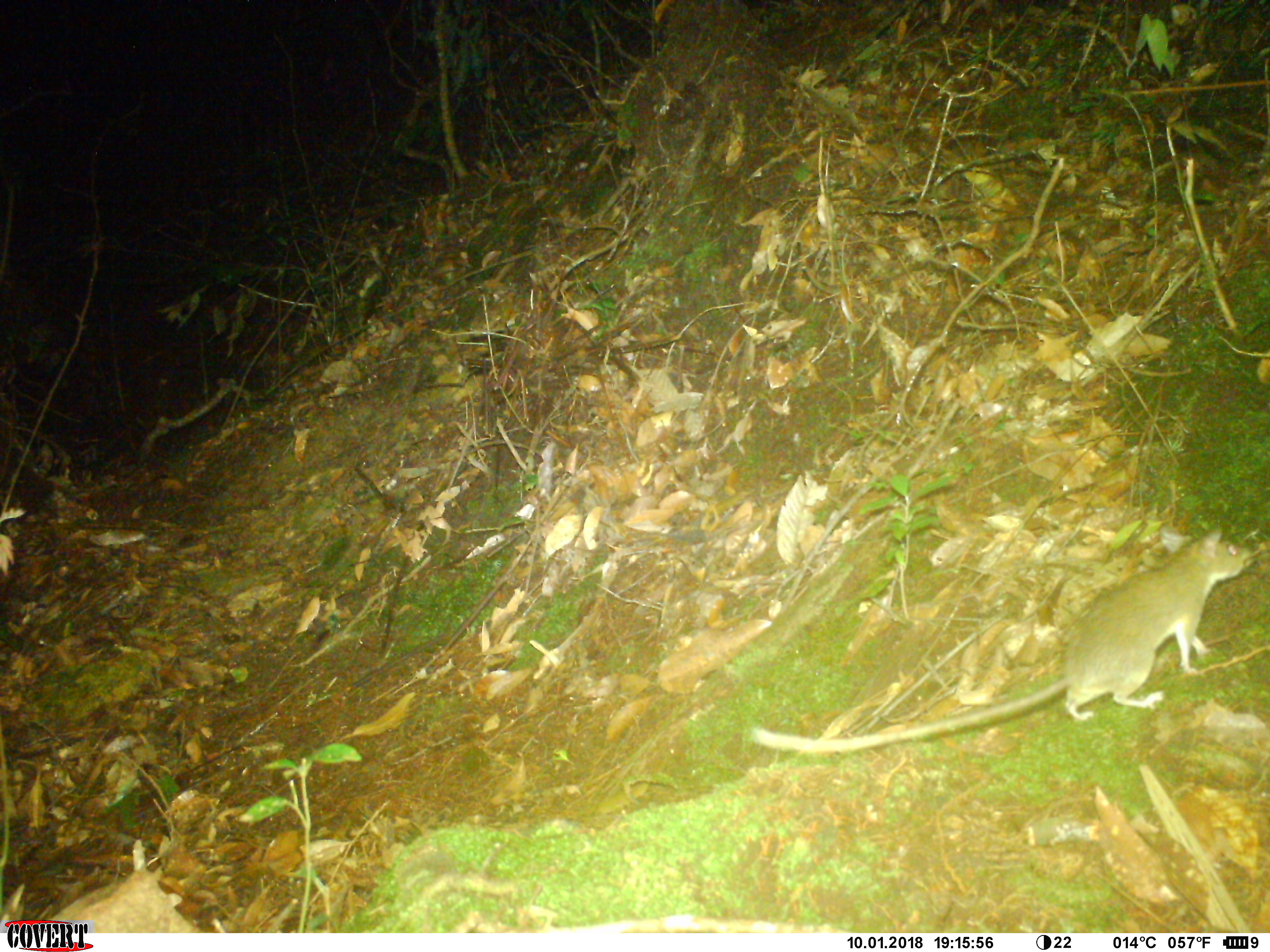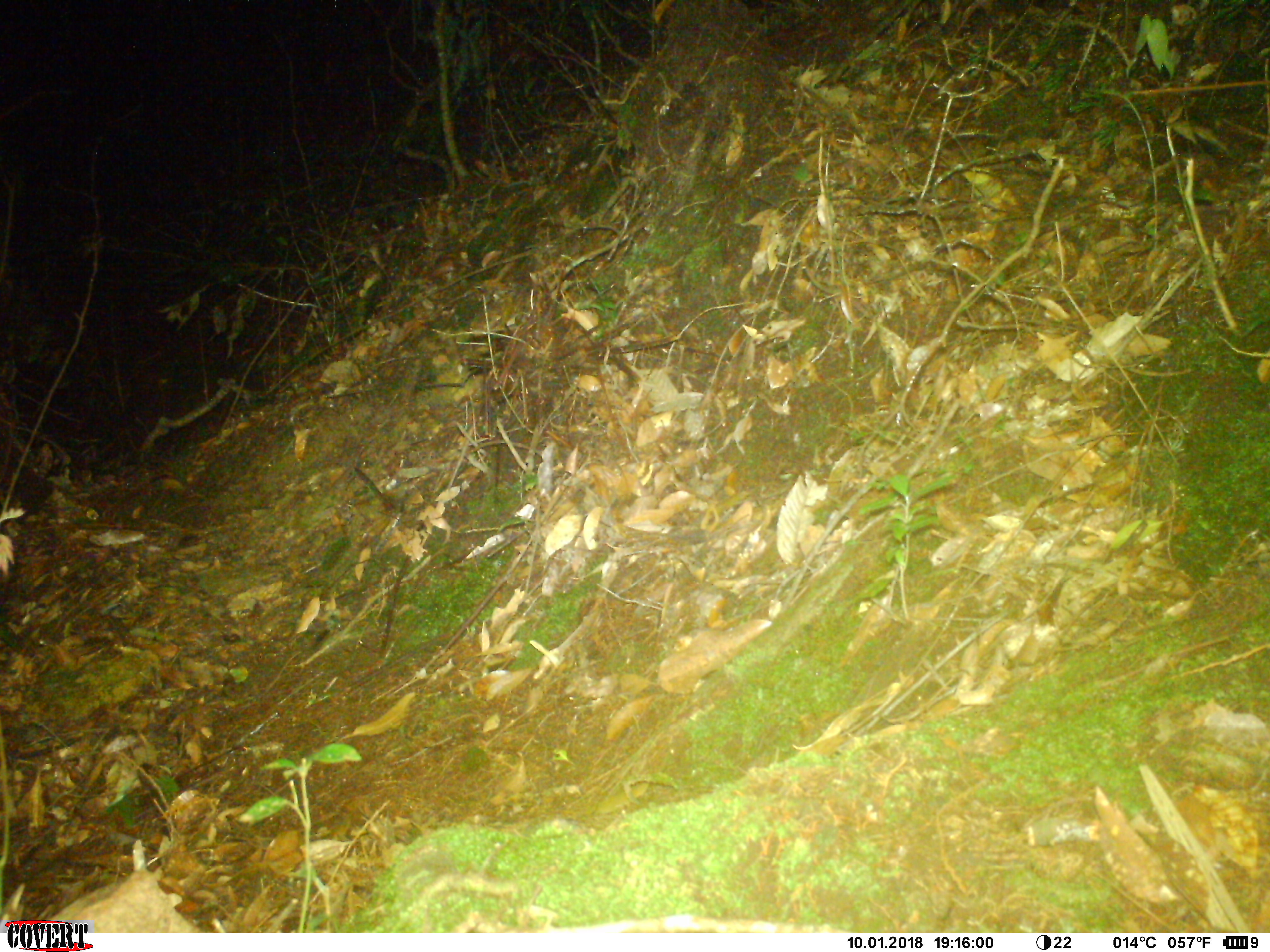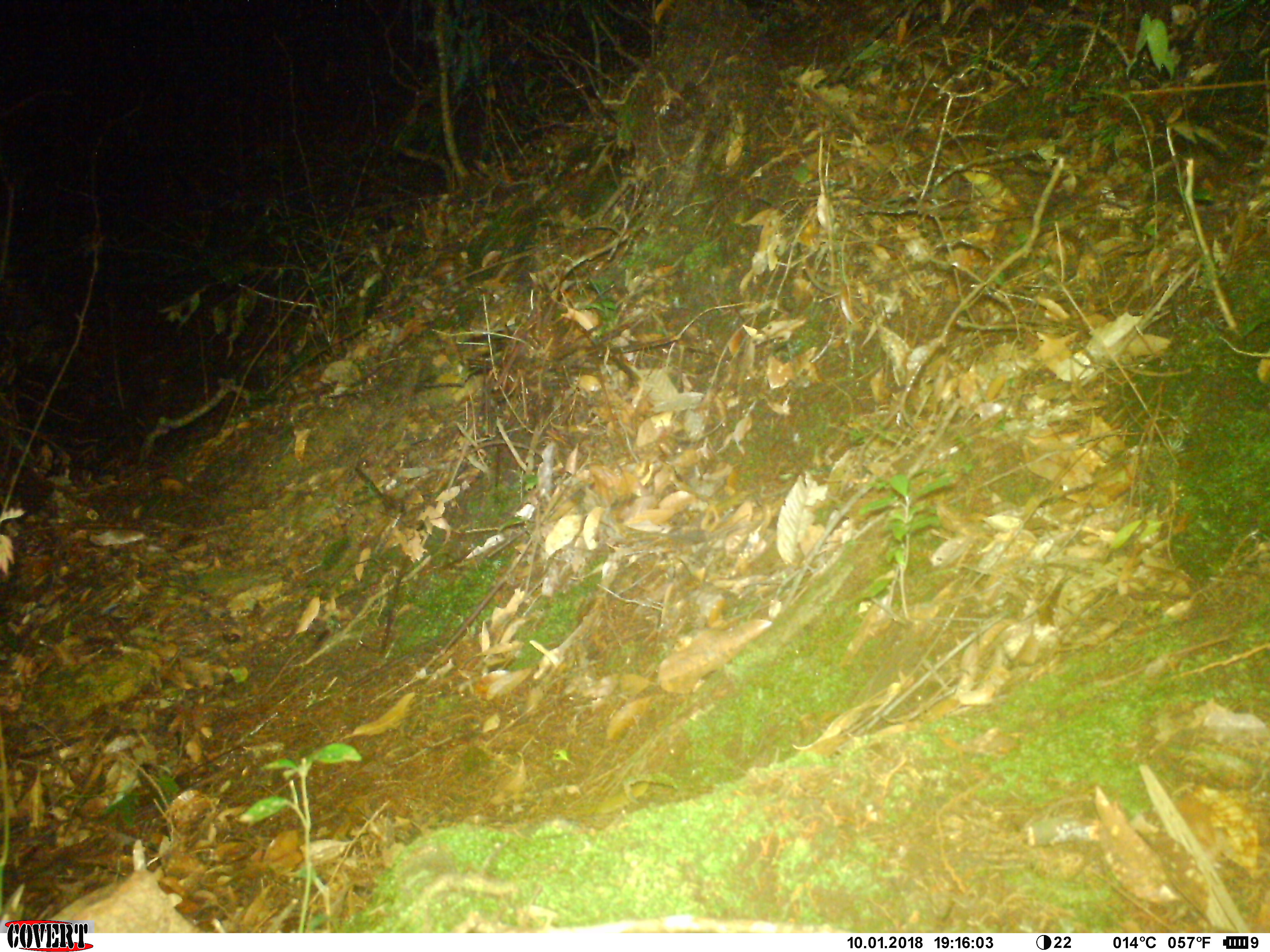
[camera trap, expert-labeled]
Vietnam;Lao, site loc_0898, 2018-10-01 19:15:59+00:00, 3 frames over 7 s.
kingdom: Animalia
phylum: Chordata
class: Mammalia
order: Rodentia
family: Muridae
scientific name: Muridae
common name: old-world mice and rats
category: unidentified murid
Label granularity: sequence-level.